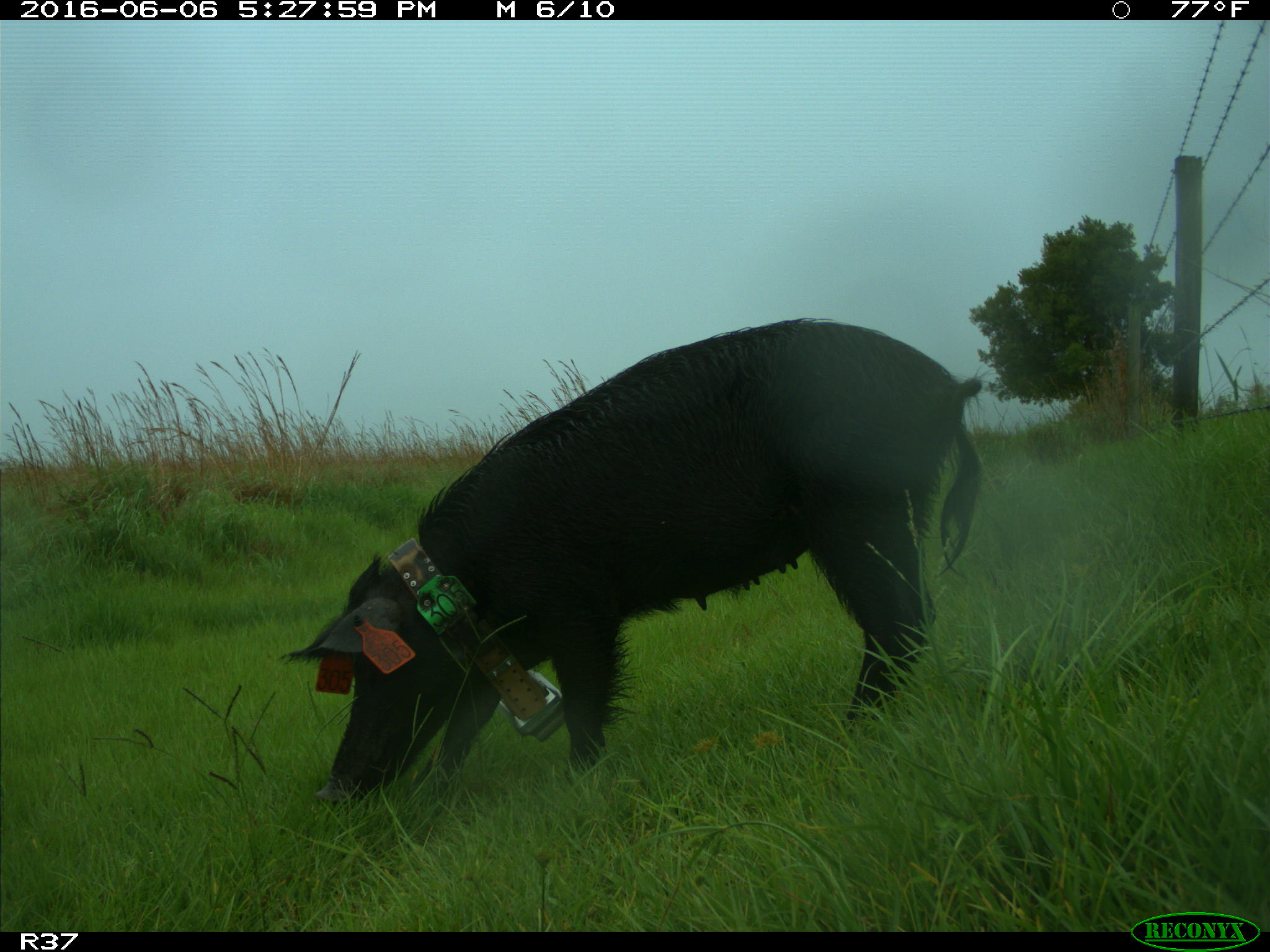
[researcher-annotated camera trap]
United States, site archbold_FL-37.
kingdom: Animalia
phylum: Chordata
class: Mammalia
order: Artiodactyla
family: Suidae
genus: Sus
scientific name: Sus scrofa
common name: wild boar